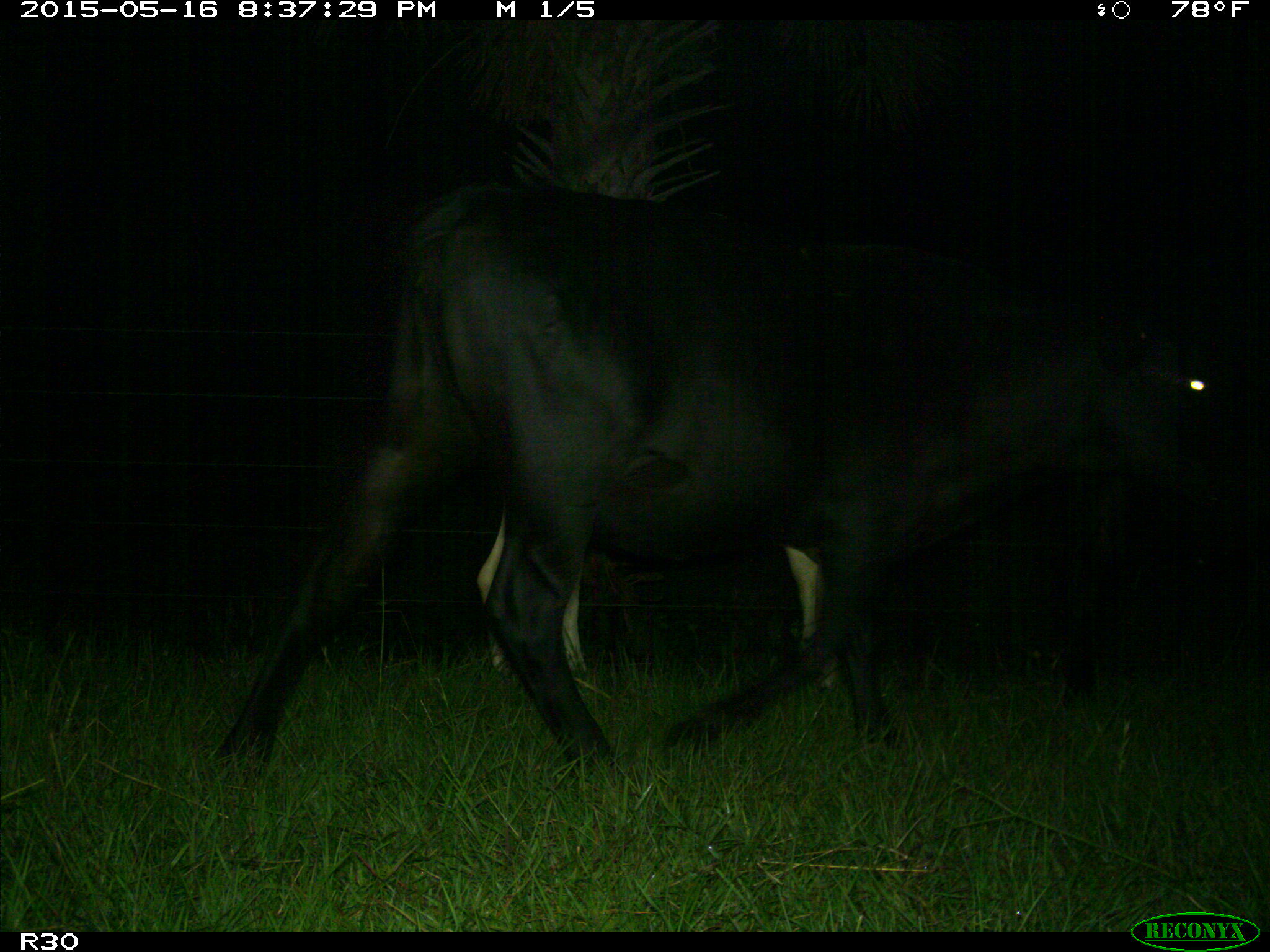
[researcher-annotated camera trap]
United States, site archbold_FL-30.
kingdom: Animalia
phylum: Chordata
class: Mammalia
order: Artiodactyla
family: Bovidae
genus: Bos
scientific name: Bos taurus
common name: domestic cow